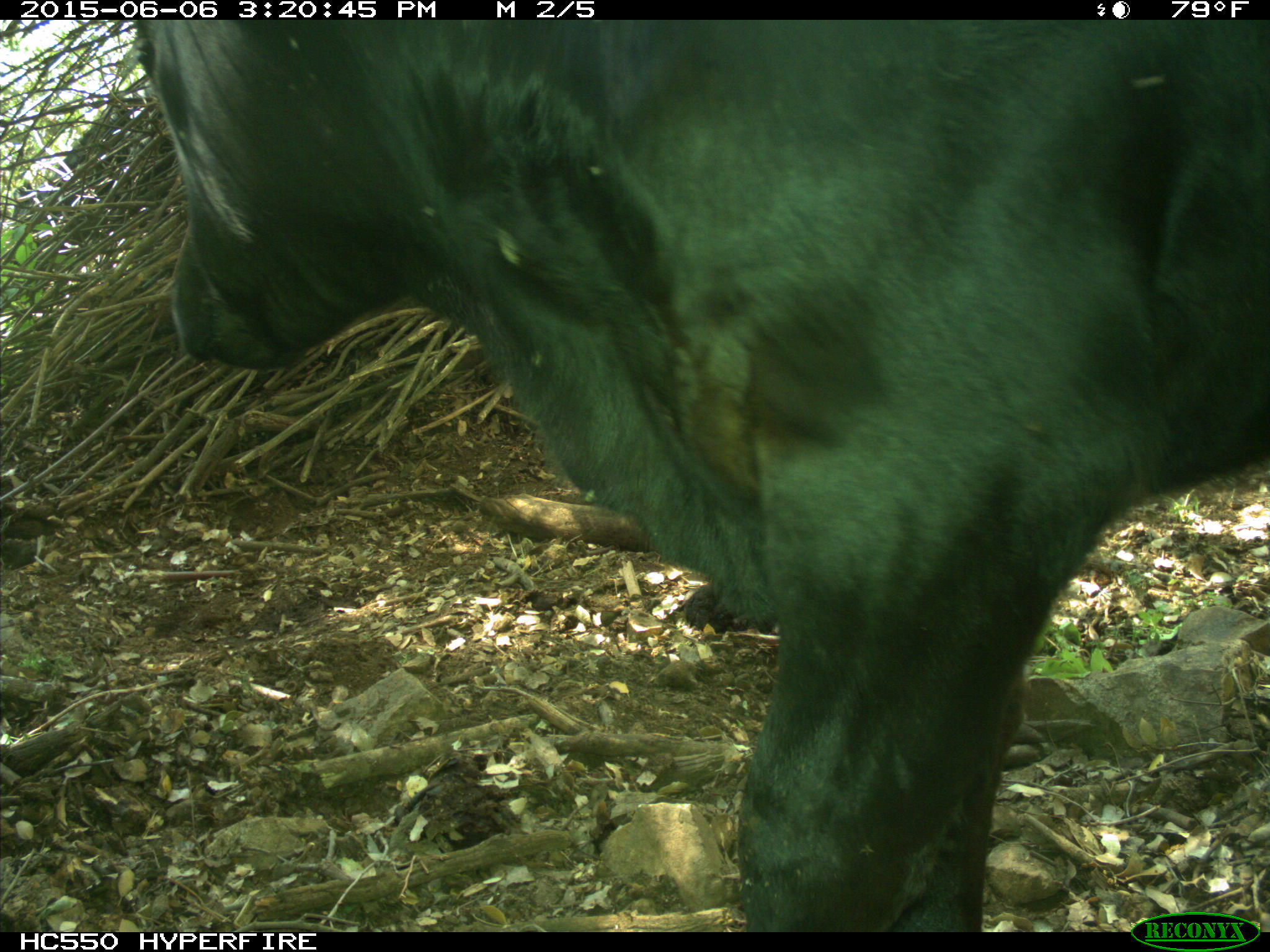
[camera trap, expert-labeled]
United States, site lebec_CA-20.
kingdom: Animalia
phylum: Chordata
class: Mammalia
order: Artiodactyla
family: Bovidae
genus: Bos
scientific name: Bos taurus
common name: domestic cow